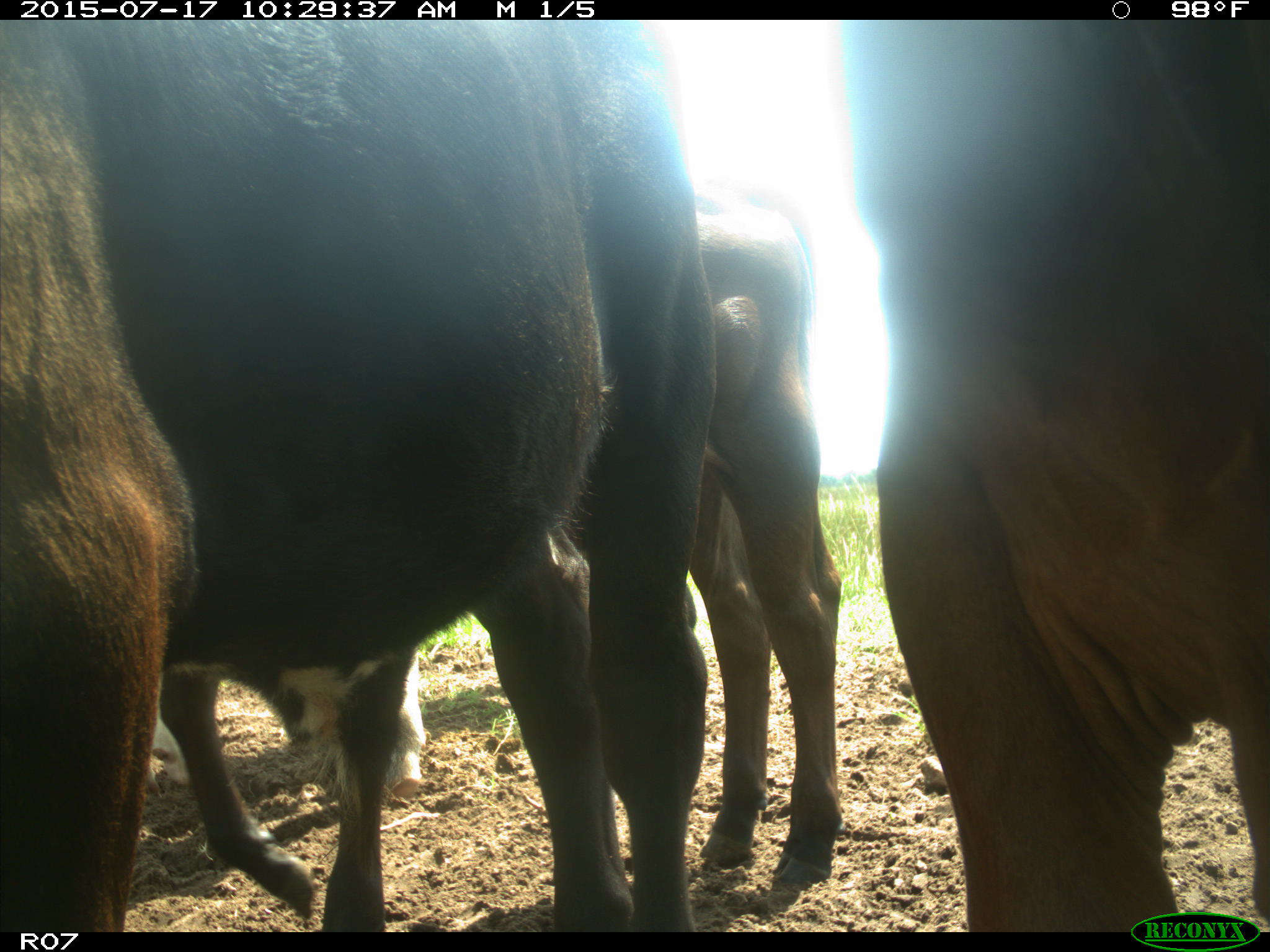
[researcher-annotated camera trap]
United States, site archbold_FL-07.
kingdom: Animalia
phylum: Chordata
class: Mammalia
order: Artiodactyla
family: Bovidae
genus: Bos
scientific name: Bos taurus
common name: domestic cow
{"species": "Bos taurus (domestic cow)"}